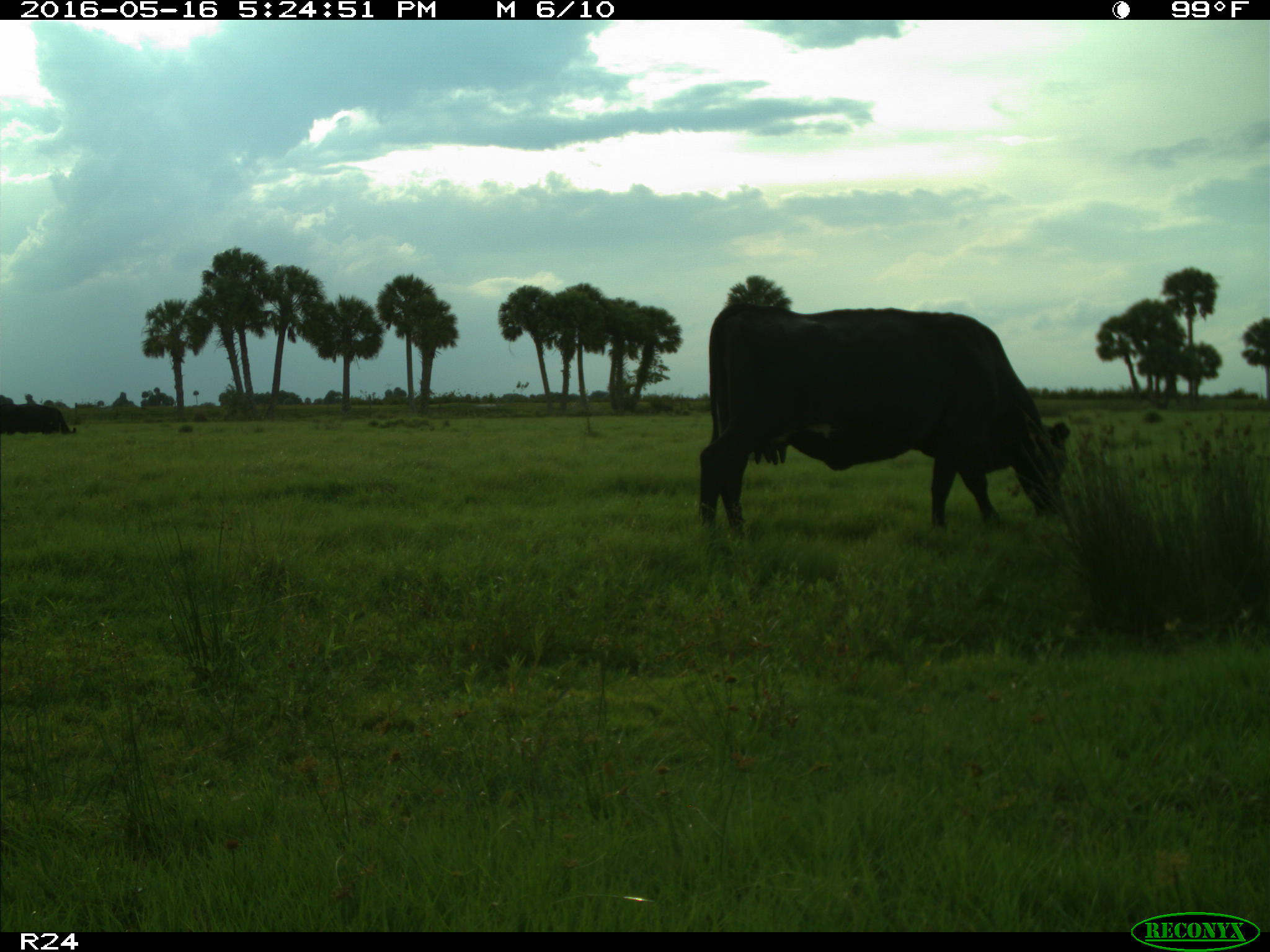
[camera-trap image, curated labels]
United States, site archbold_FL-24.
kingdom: Animalia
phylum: Chordata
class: Mammalia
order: Artiodactyla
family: Bovidae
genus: Bos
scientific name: Bos taurus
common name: domestic cow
Bos taurus (domestic cow).